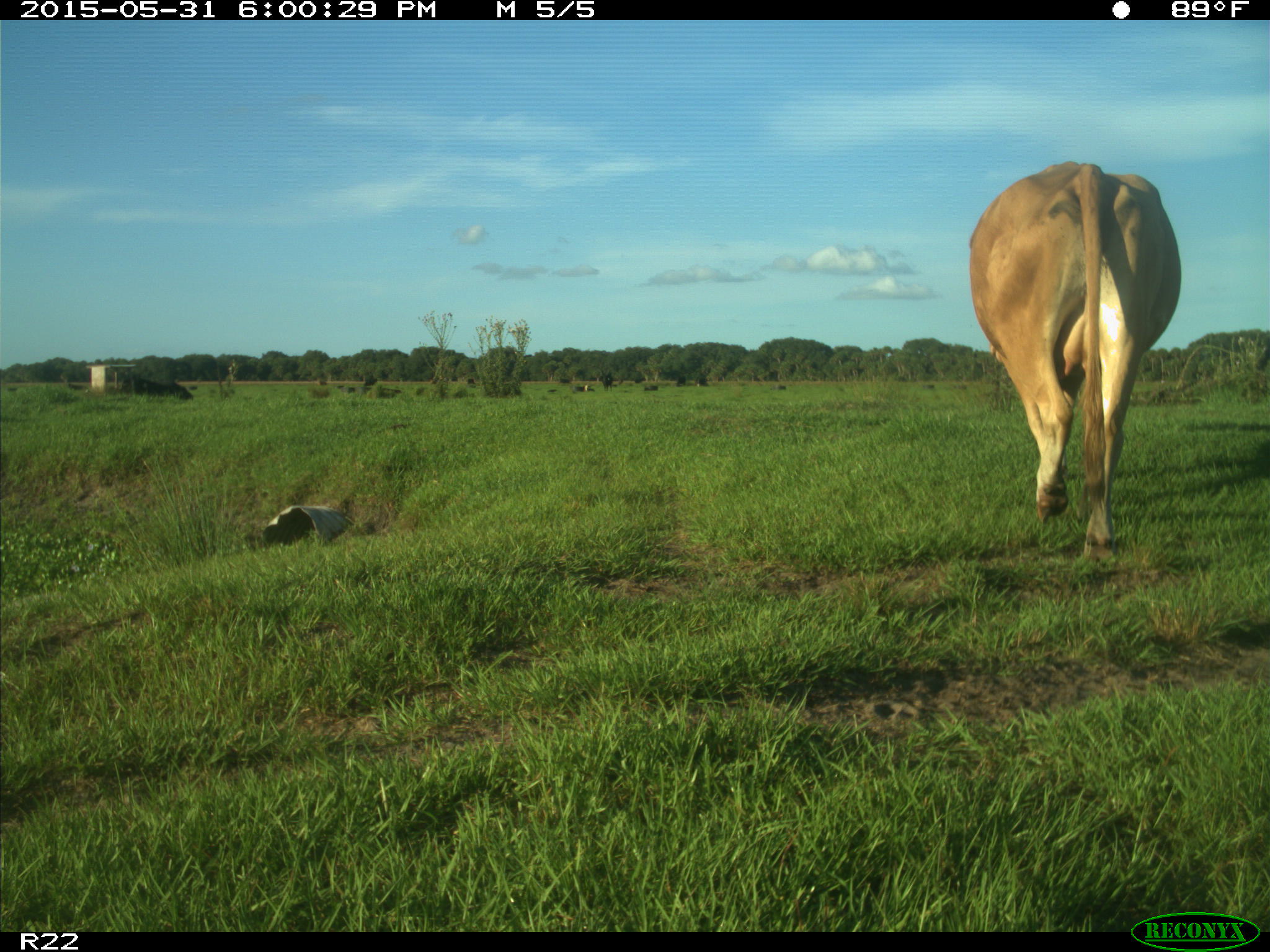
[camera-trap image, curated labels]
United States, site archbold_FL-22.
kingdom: Animalia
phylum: Chordata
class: Mammalia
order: Artiodactyla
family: Bovidae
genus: Bos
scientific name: Bos taurus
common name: domestic cow